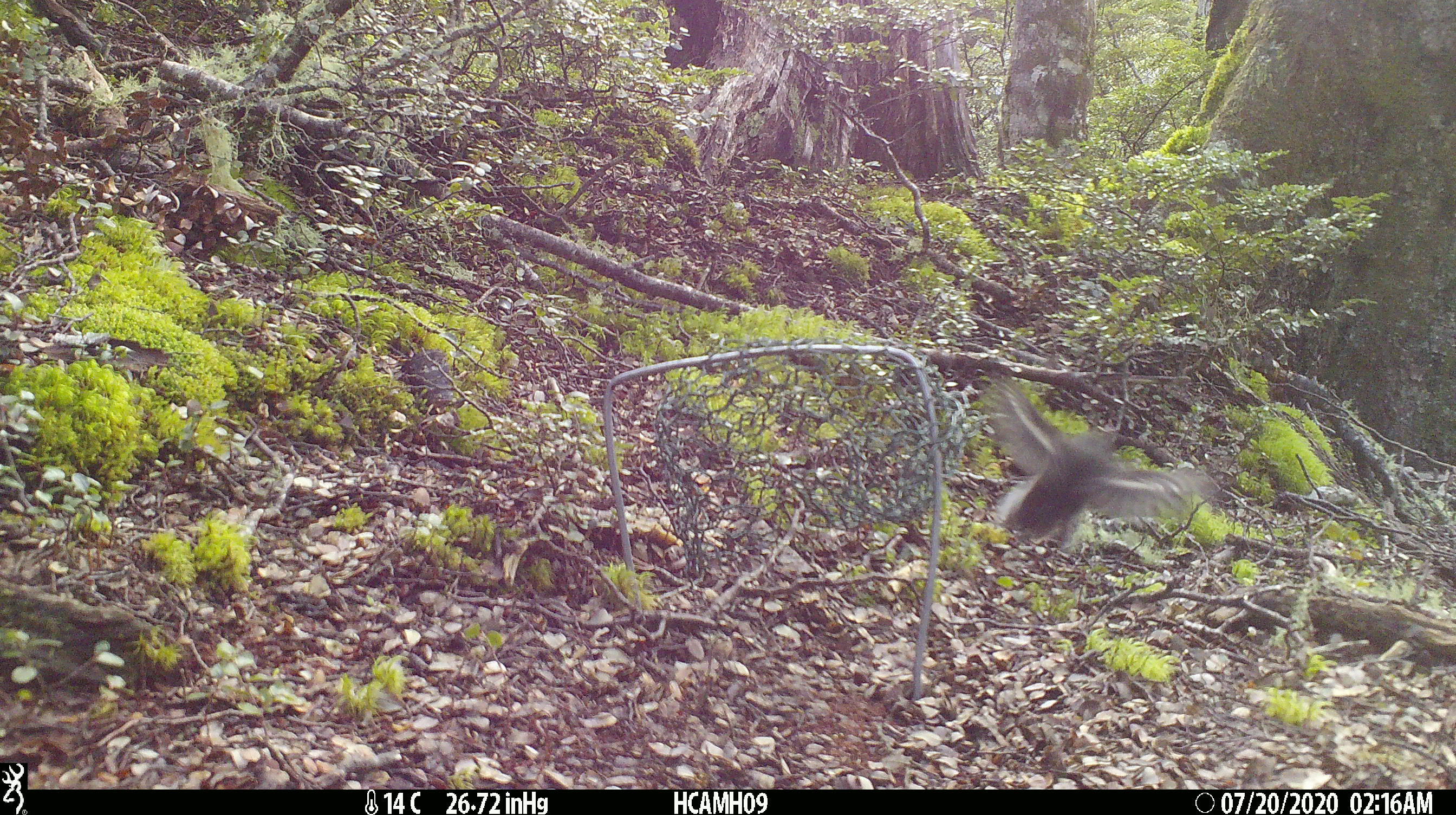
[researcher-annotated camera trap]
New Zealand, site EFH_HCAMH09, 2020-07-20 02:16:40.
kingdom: Animalia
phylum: Chordata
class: Aves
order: Passeriformes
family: Petroicidae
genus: Petroica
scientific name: Petroica macrocephala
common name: tomtit